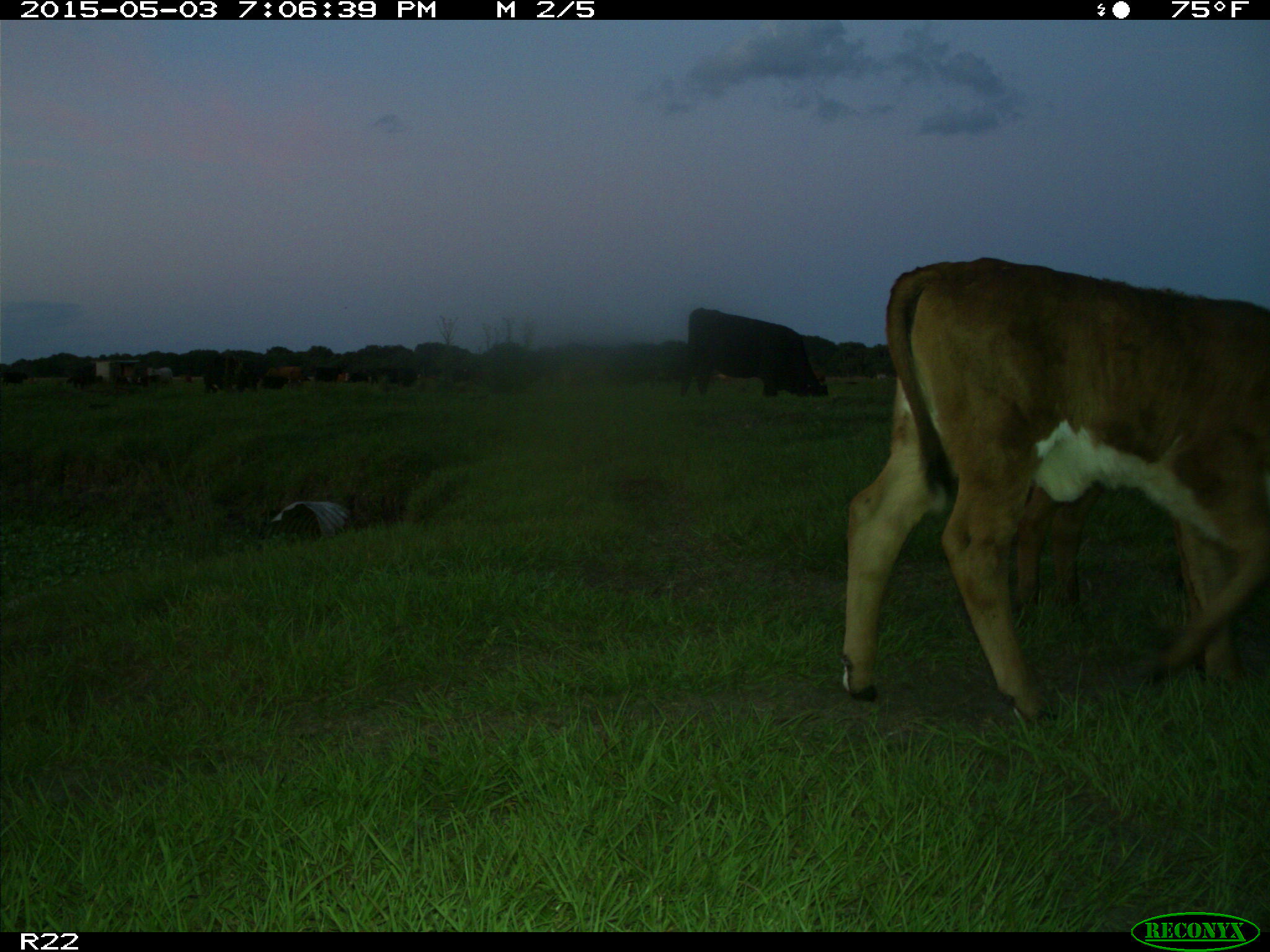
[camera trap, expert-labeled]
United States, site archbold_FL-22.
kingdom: Animalia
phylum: Chordata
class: Mammalia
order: Artiodactyla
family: Bovidae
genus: Bos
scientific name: Bos taurus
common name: domestic cow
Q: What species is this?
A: Bos taurus (domestic cow).